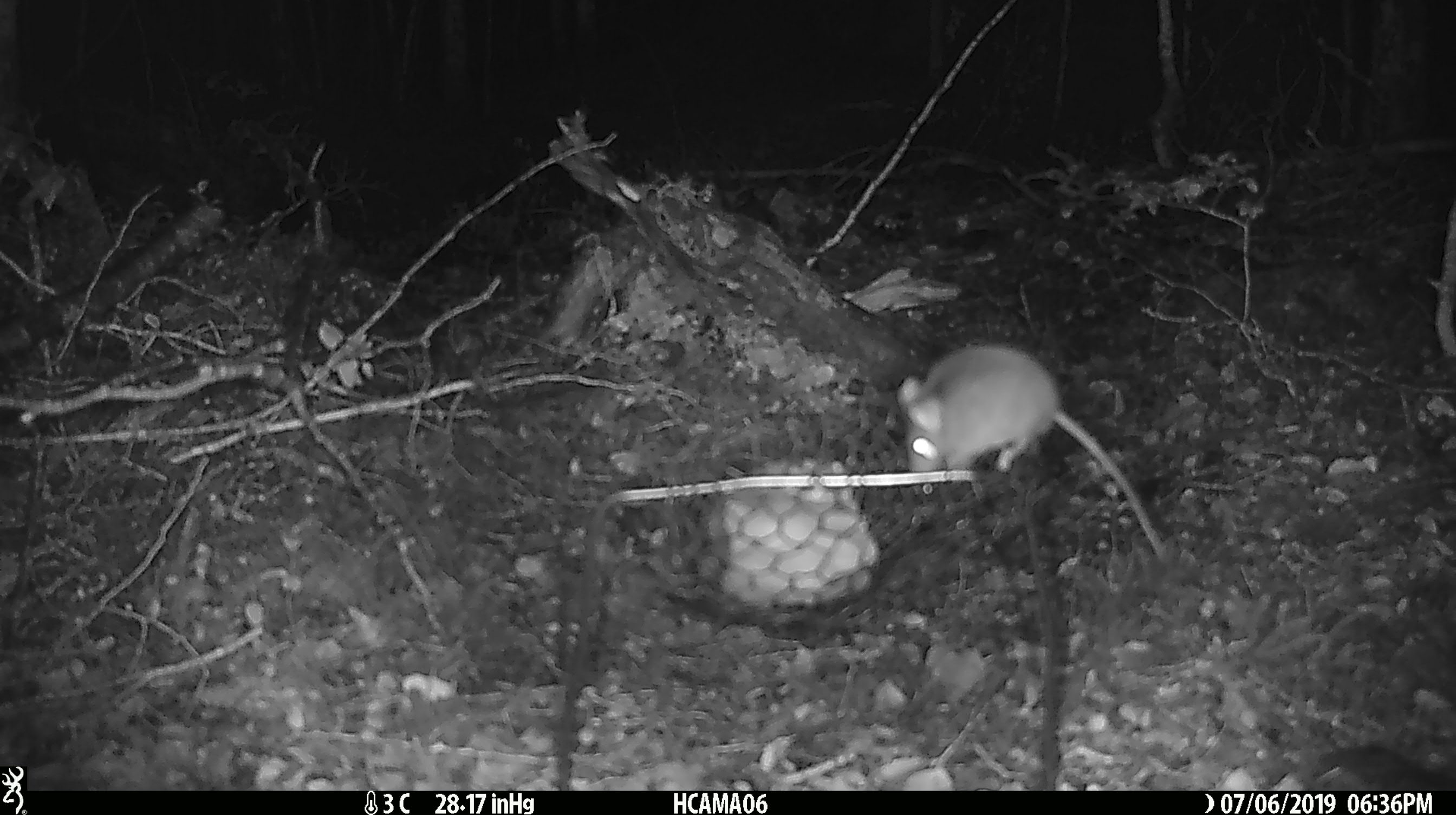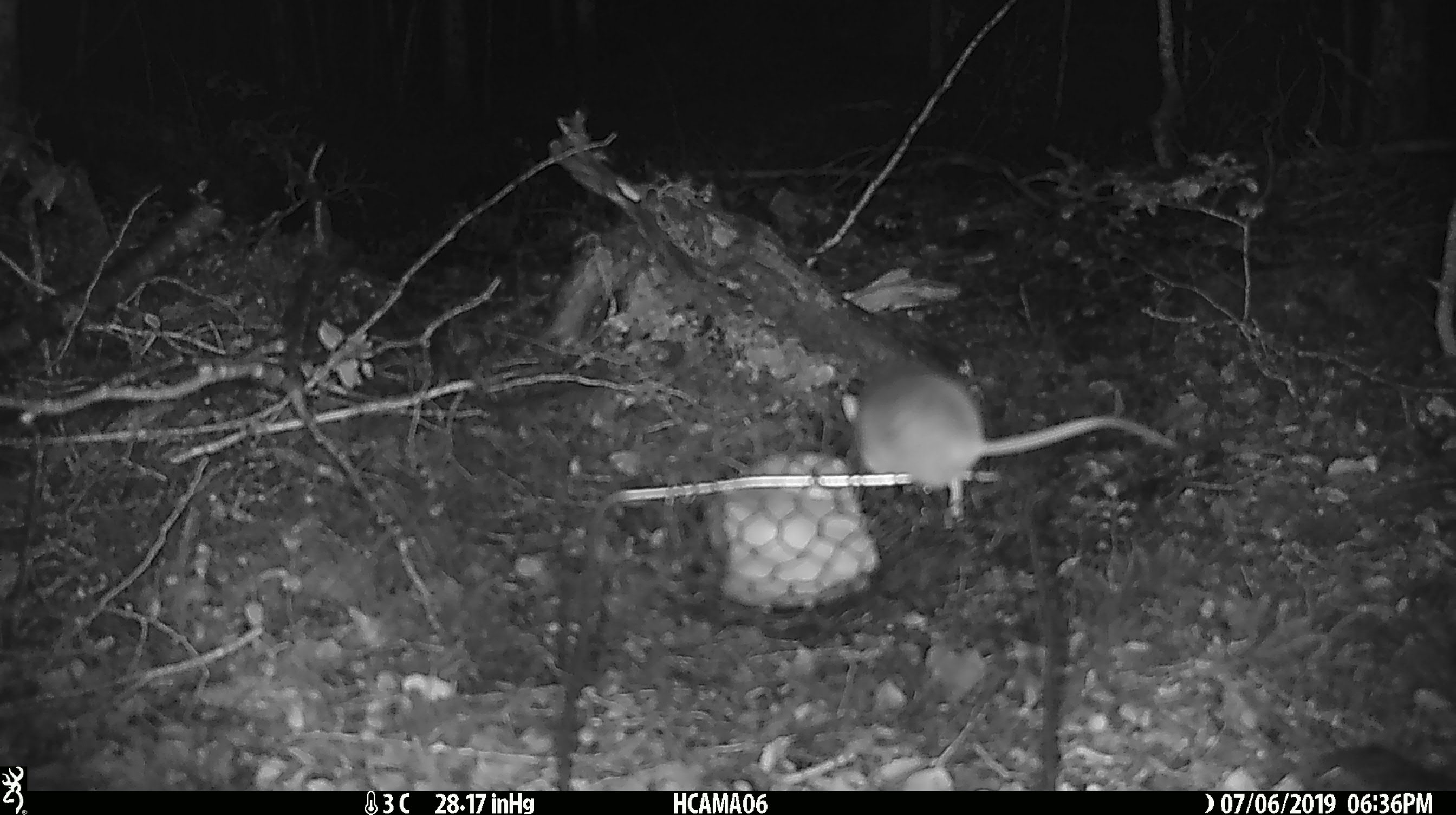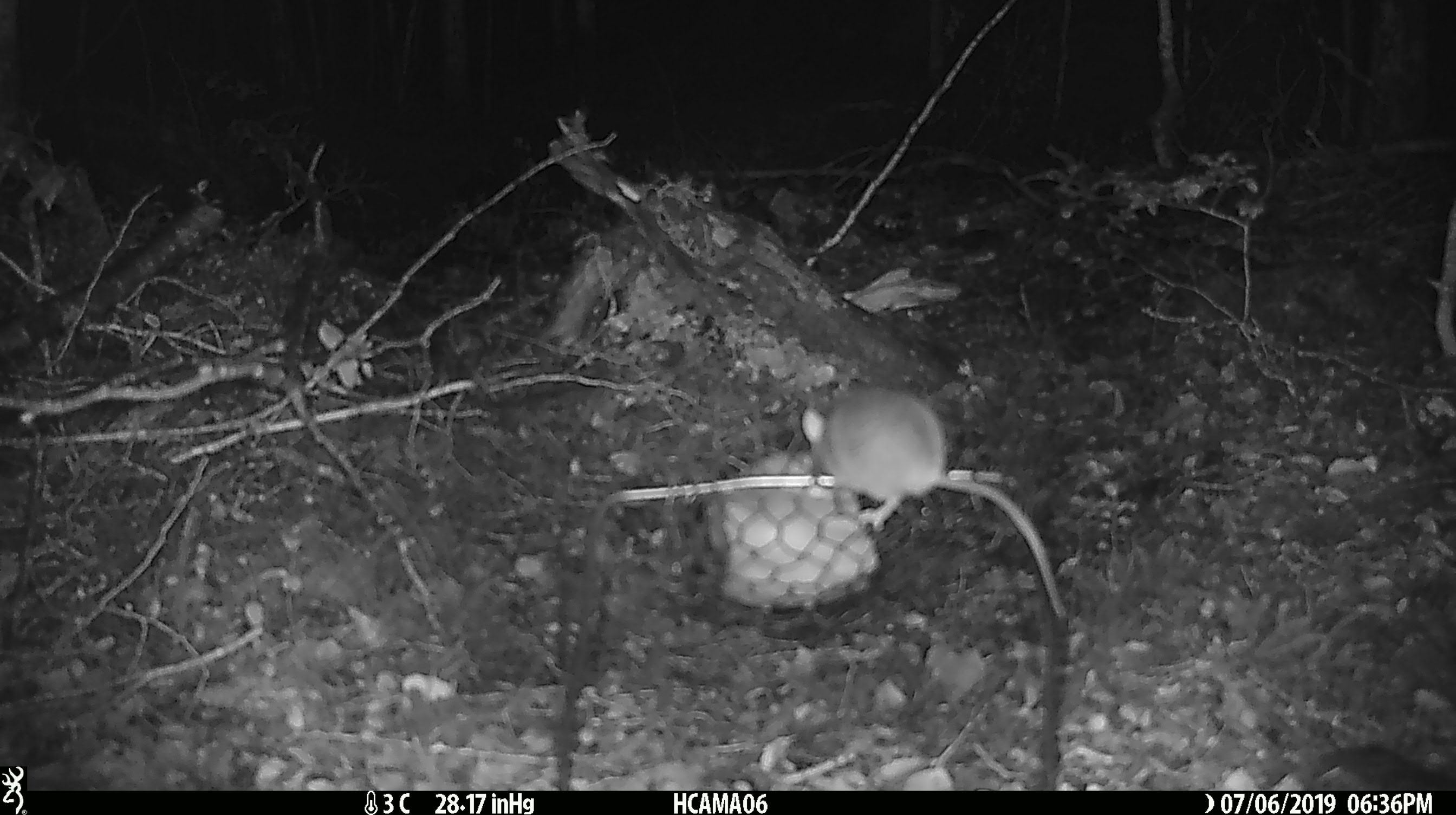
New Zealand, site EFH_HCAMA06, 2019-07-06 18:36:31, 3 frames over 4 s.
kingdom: Animalia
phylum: Chordata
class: Mammalia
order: Rodentia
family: Muridae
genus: Mus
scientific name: Mus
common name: mouse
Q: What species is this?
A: Mouse (Mus).